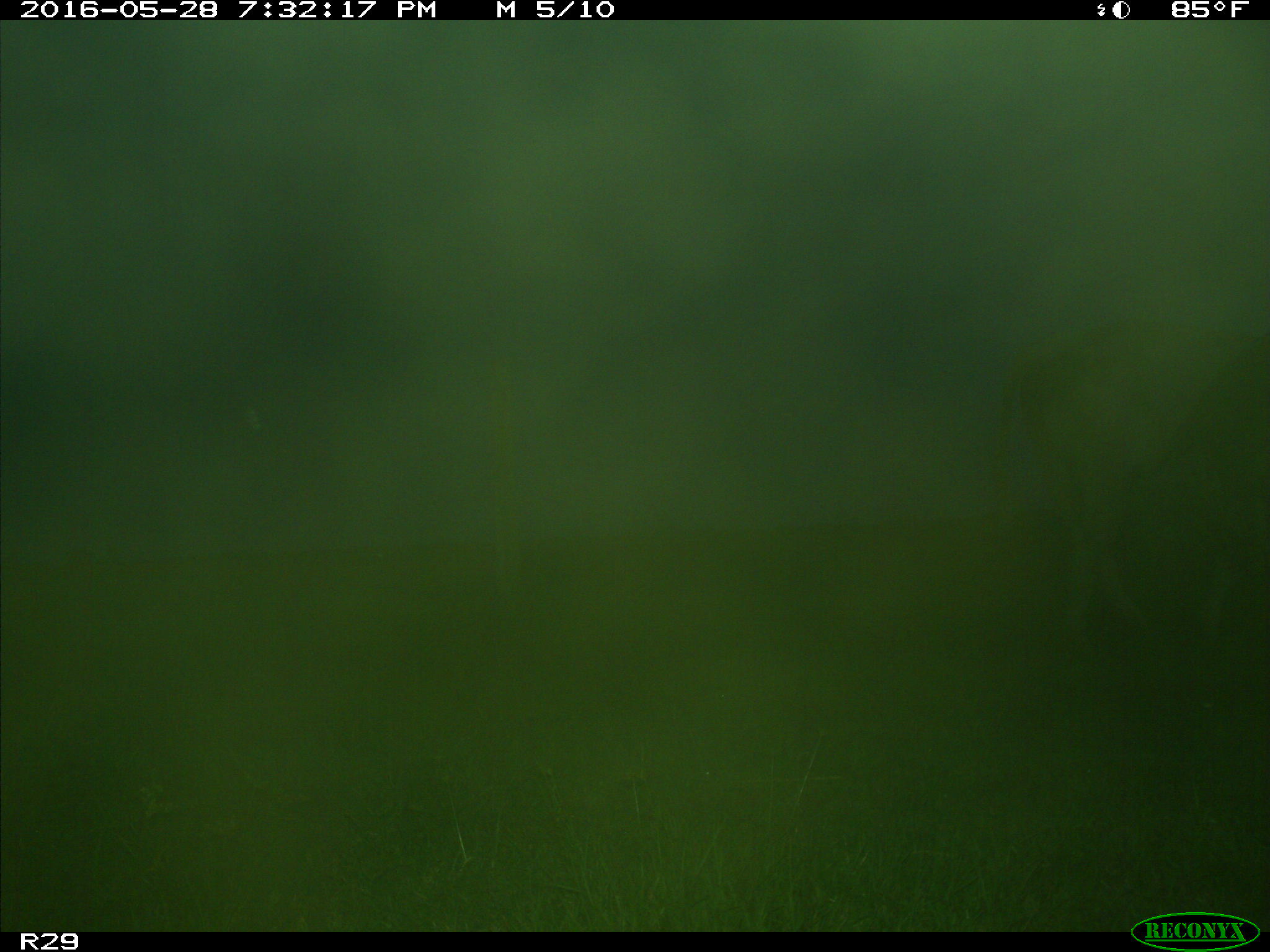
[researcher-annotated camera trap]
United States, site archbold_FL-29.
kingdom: Animalia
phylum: Chordata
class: Mammalia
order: Artiodactyla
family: Bovidae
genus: Bos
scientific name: Bos taurus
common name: domestic cow